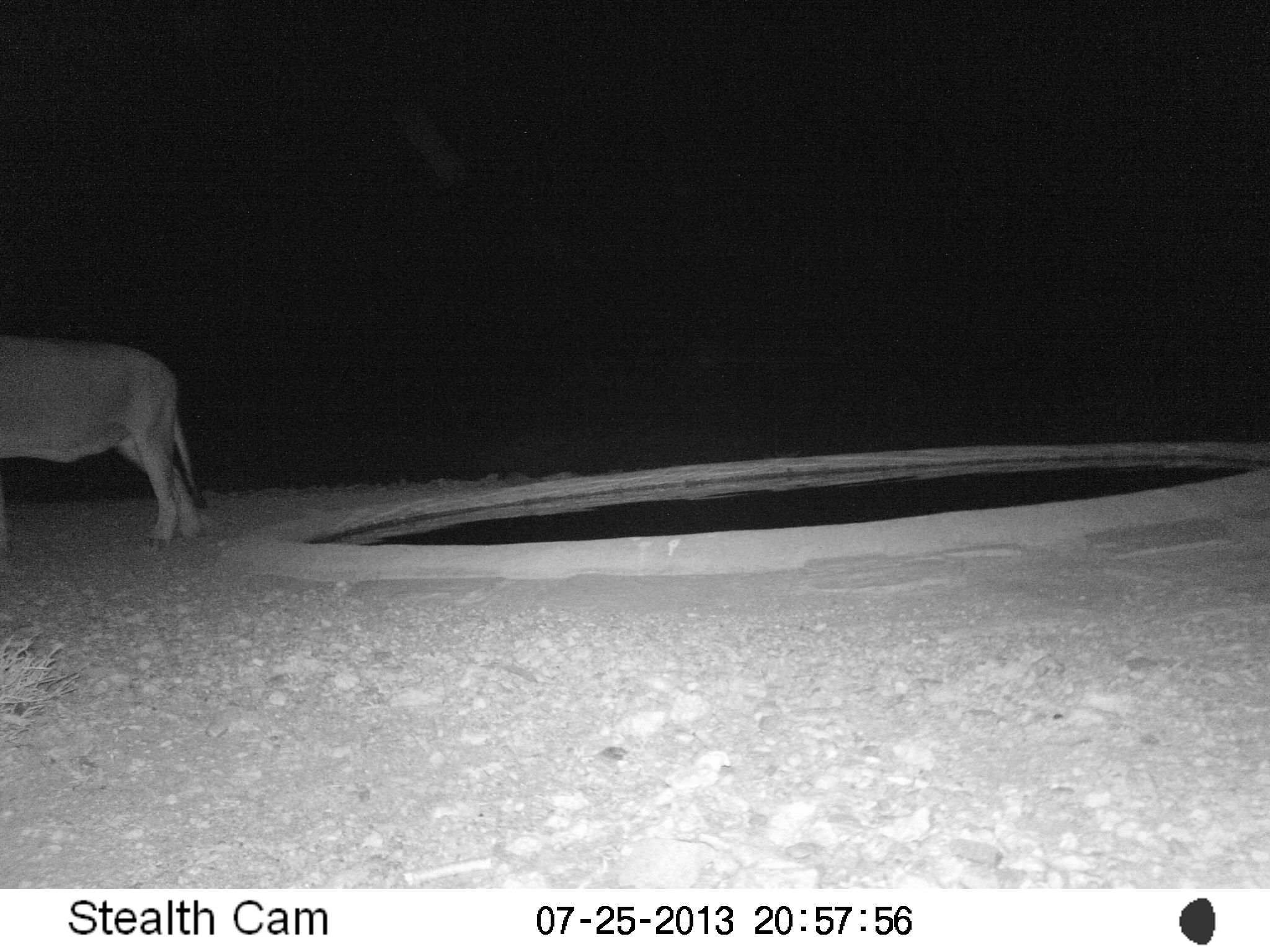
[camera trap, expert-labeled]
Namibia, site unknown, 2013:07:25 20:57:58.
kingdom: Animalia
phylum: Chordata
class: Mammalia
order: Carnivora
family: Felidae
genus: Panthera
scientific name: Panthera leo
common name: lion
Panthera leo (lion).